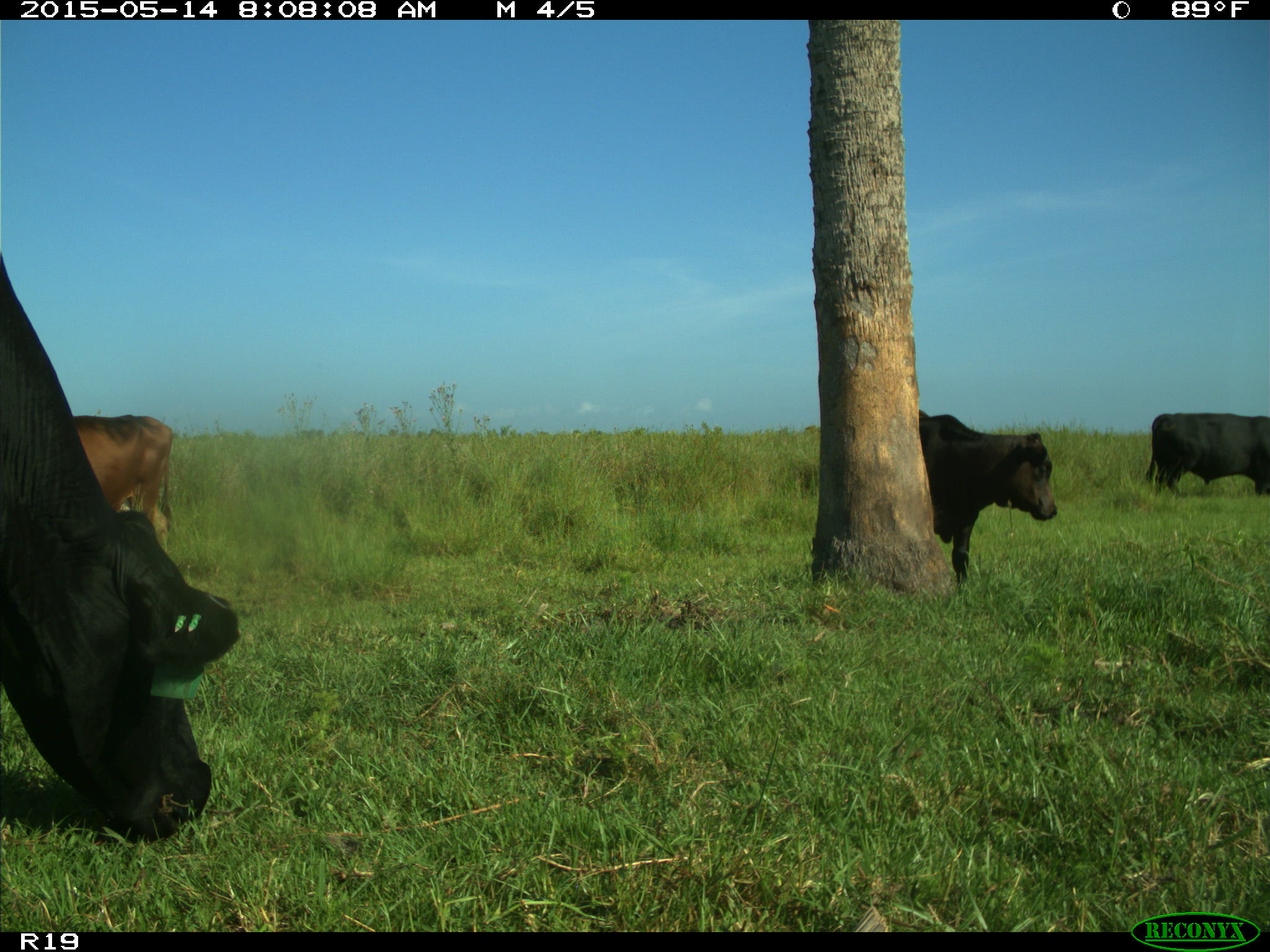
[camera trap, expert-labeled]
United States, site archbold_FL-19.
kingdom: Animalia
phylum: Chordata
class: Mammalia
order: Artiodactyla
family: Bovidae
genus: Bos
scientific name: Bos taurus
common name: domestic cow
Bos taurus (domestic cow).